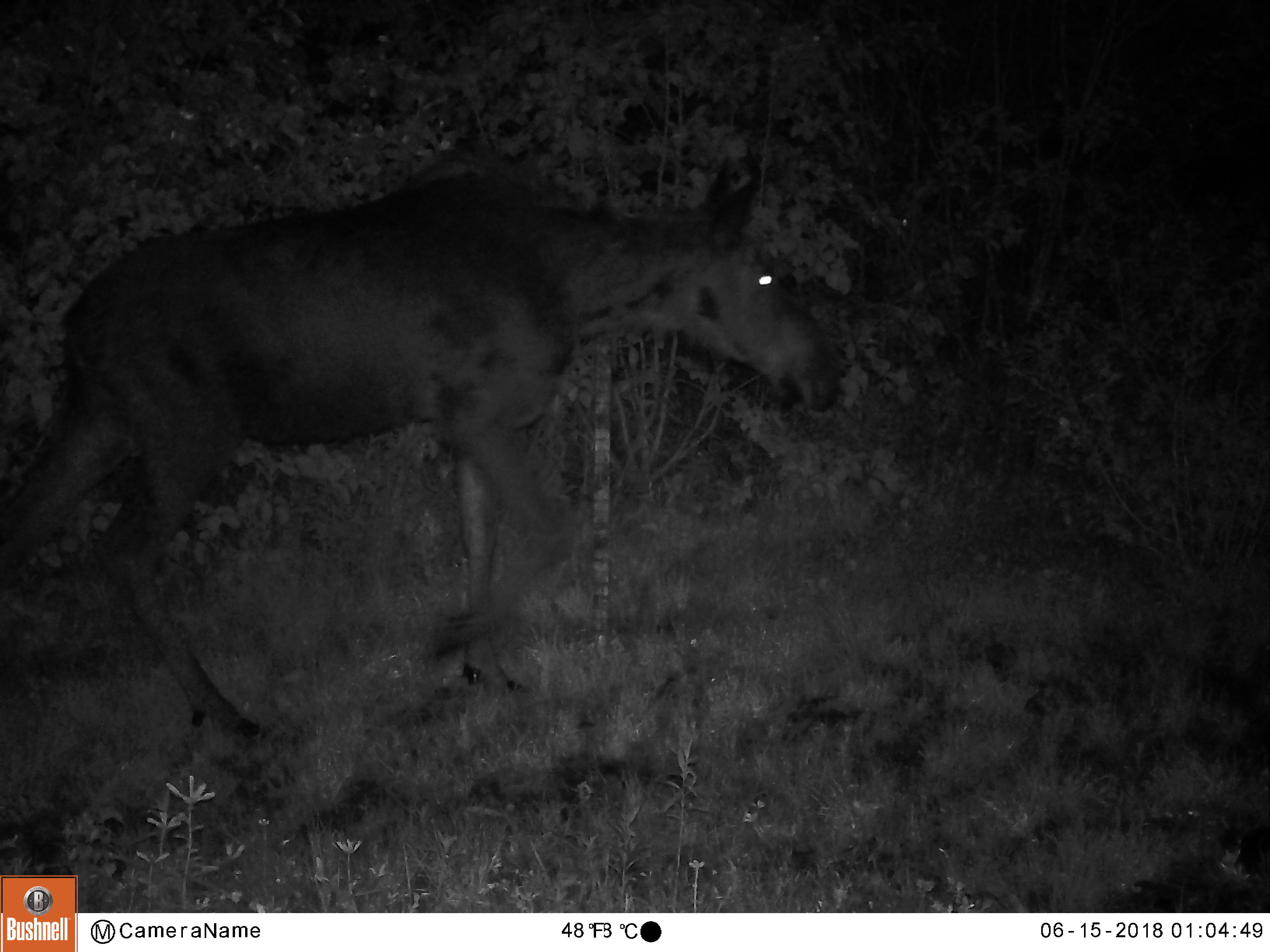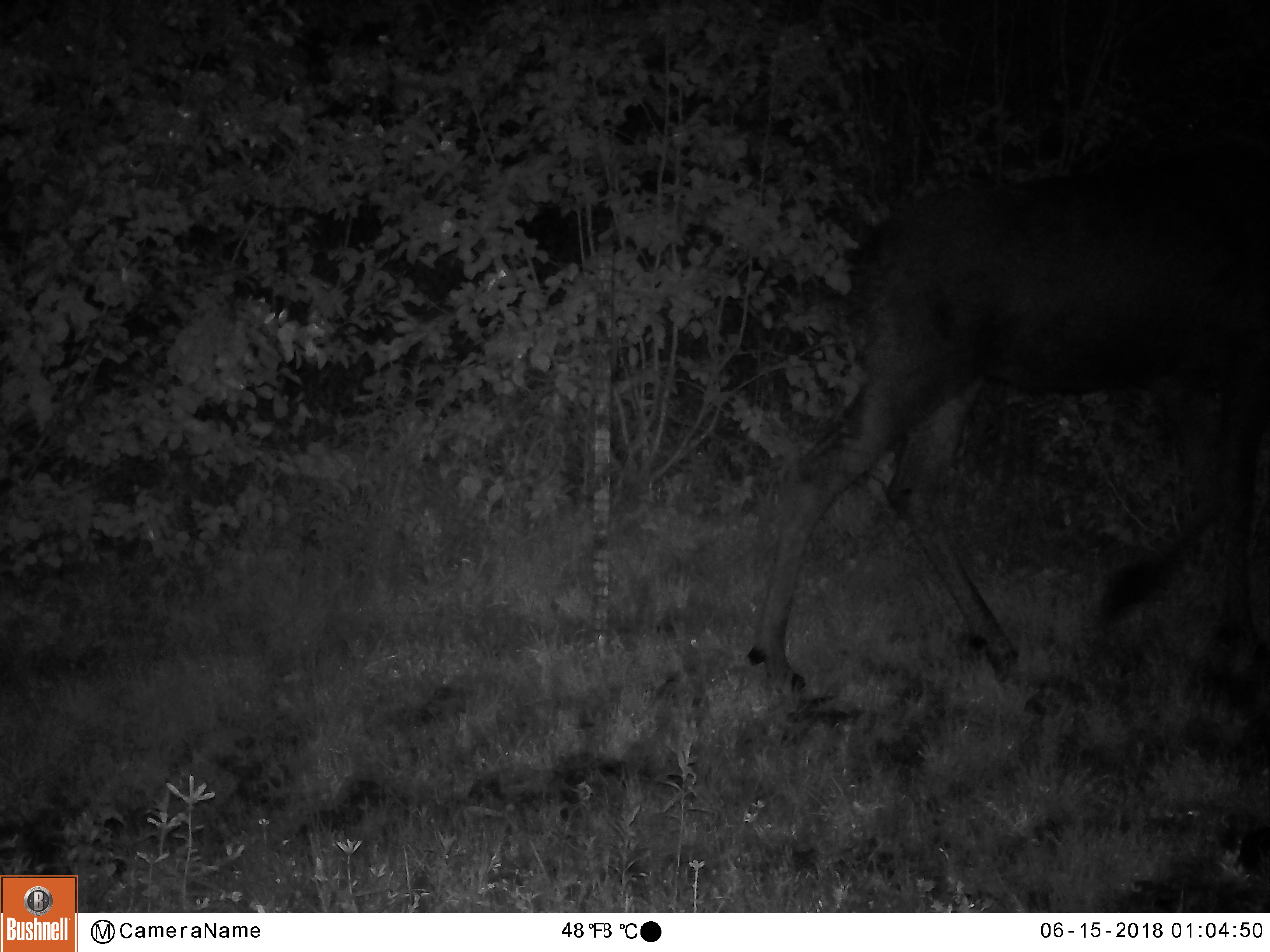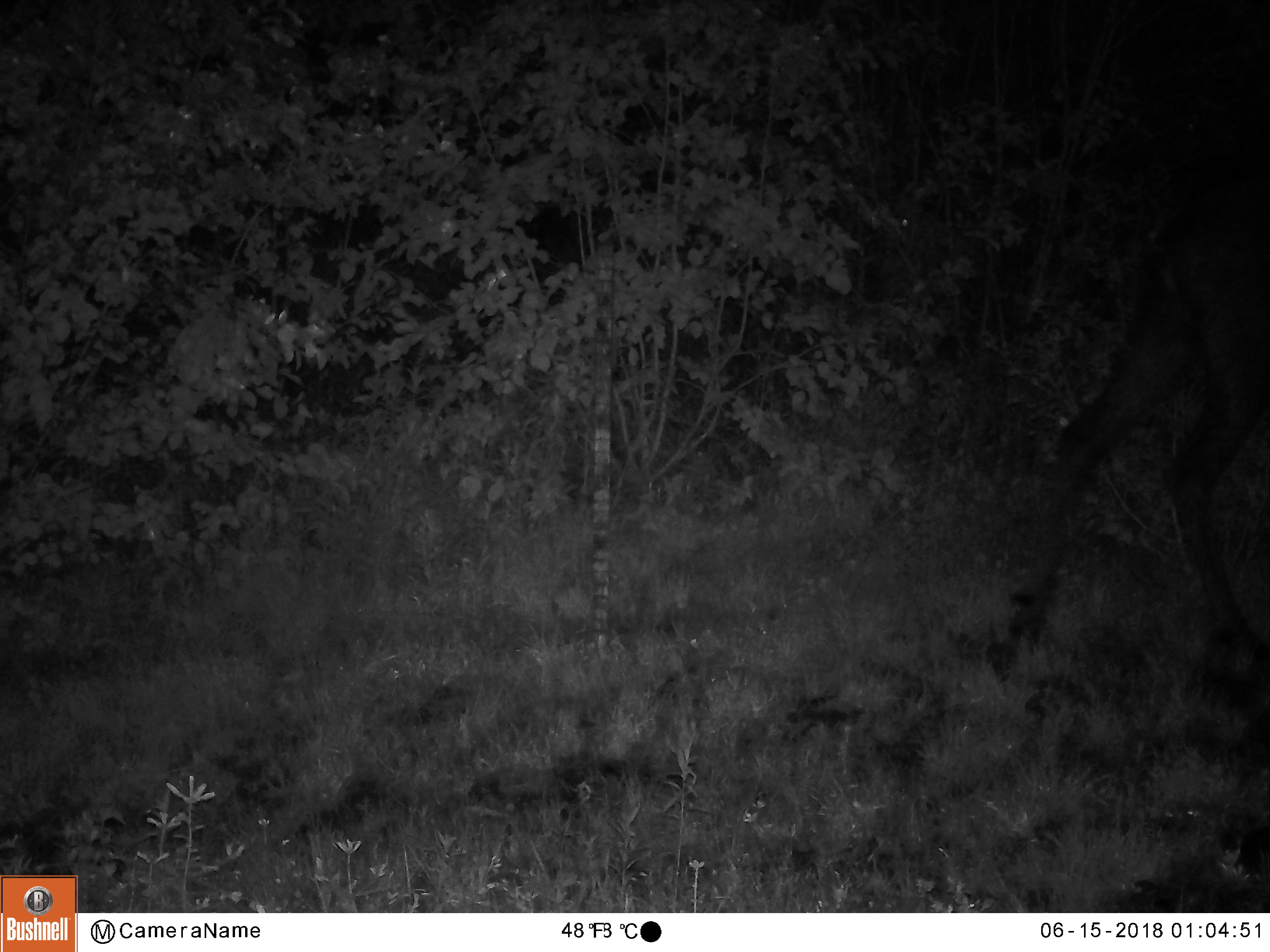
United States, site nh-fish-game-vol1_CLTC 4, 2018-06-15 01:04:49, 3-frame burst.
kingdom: Animalia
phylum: Chordata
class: Mammalia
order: Artiodactyla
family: Cervidae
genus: Alces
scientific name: Alces alces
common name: moose